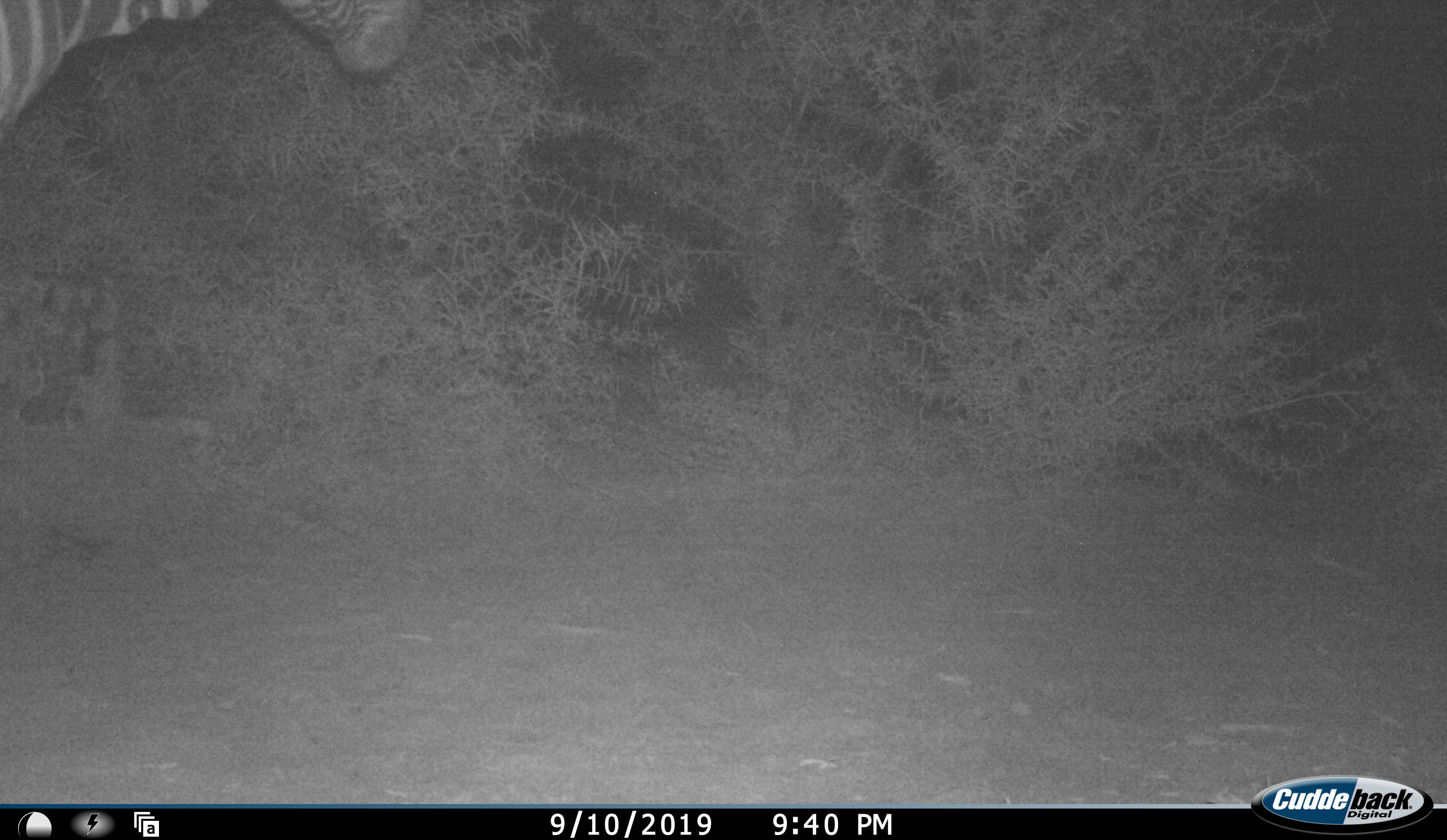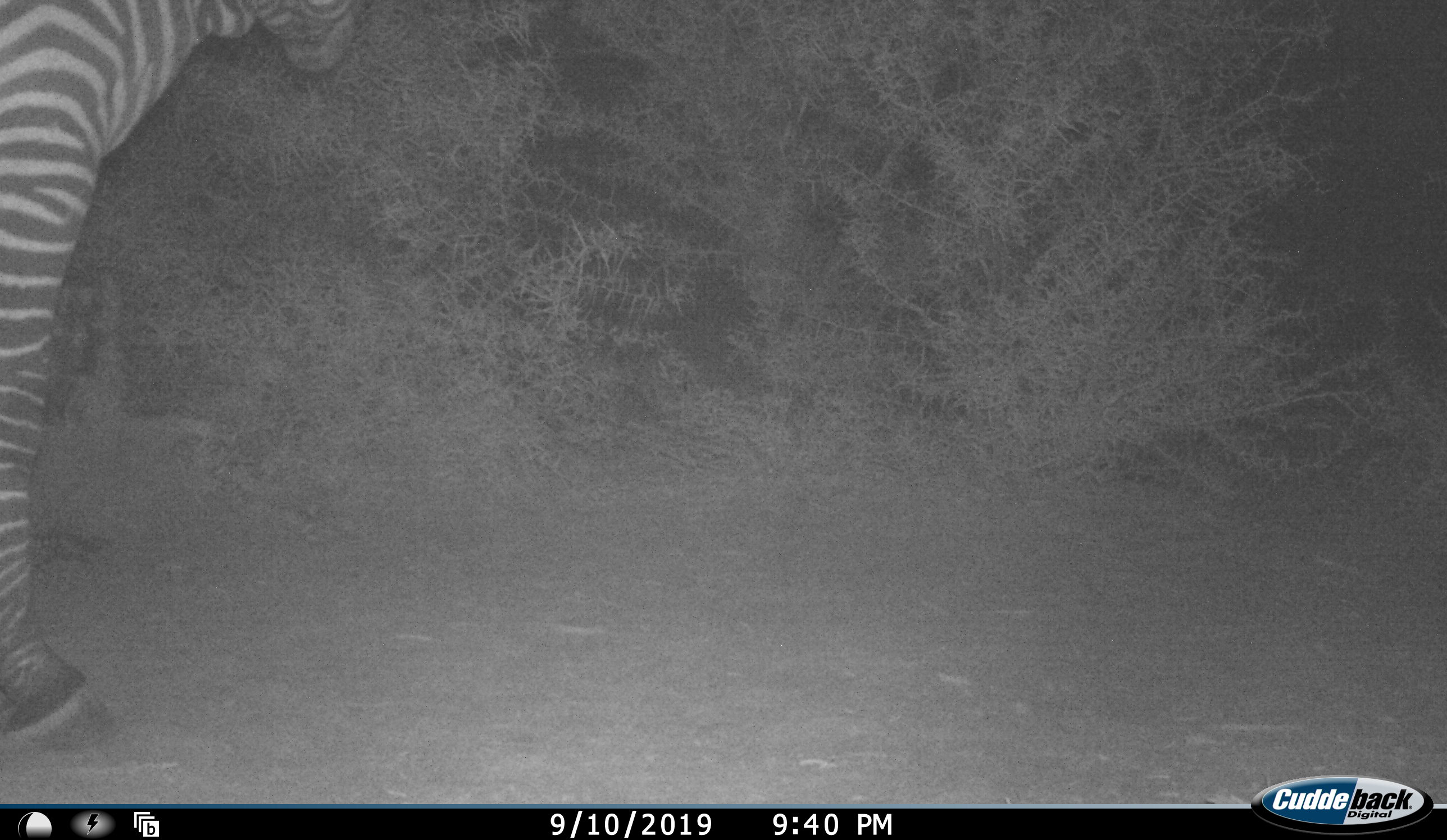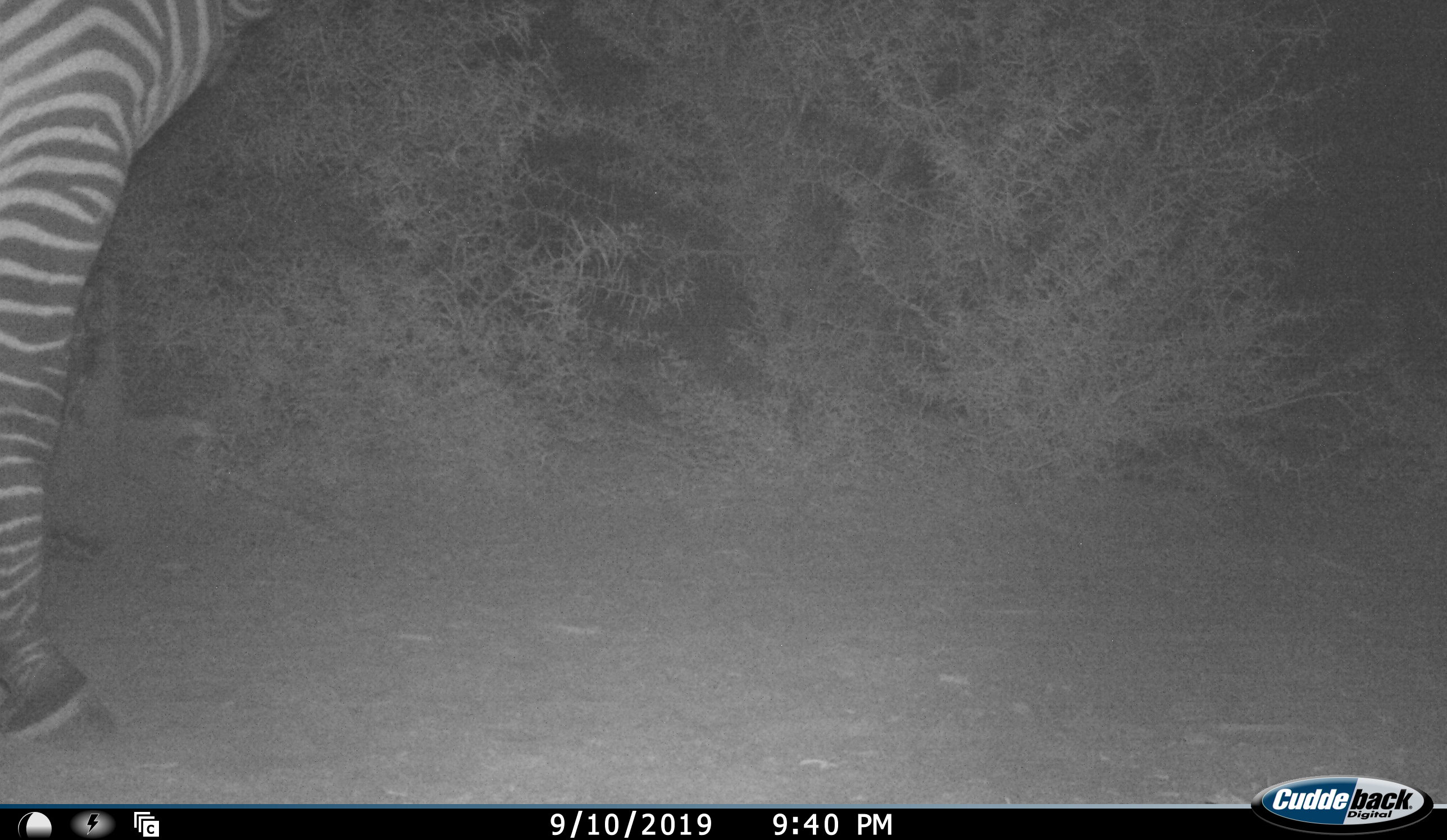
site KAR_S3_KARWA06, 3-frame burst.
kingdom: Animalia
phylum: Chordata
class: Mammalia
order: Perissodactyla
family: Equidae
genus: Equus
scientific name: Equus zebra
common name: mountain zebra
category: zebramountain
Zebramountain (mountain zebra) (Equus zebra), count 1. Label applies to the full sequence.